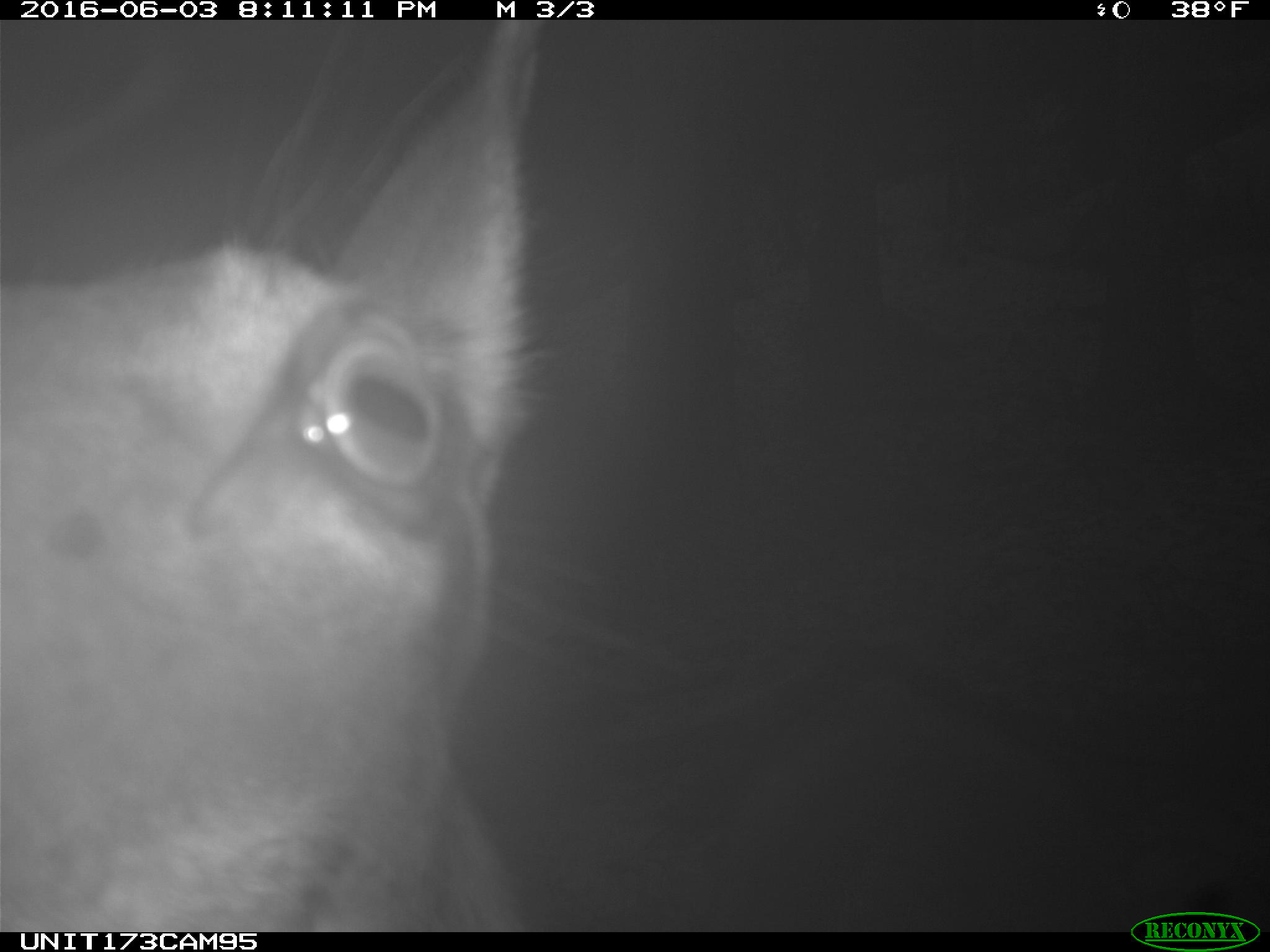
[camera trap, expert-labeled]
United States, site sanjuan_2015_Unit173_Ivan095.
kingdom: Animalia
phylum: Chordata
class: Mammalia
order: Artiodactyla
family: Cervidae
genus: Cervus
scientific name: Cervus elaphus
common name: red deer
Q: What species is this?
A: Cervus elaphus (red deer).